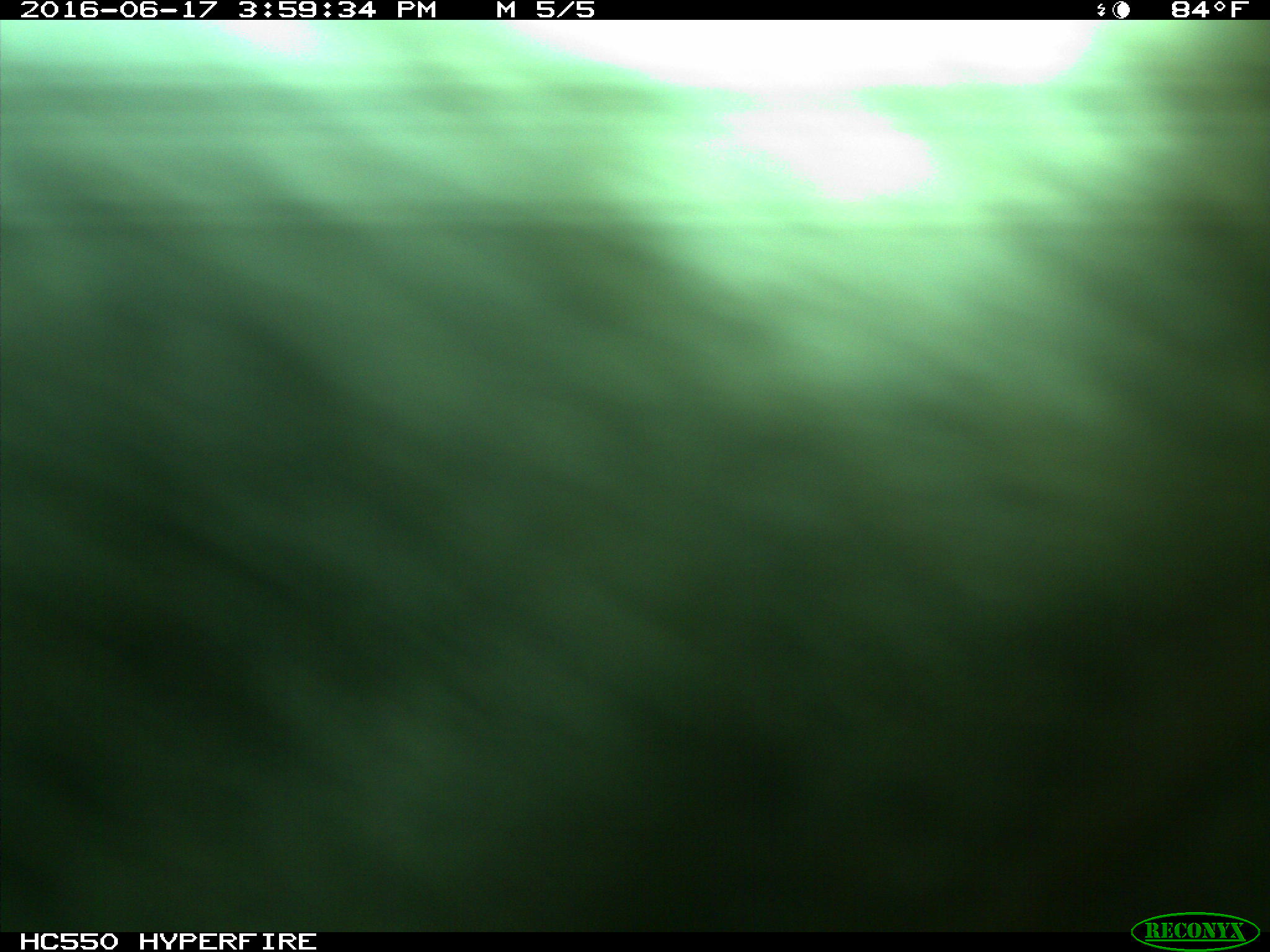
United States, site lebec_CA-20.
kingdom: Animalia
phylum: Chordata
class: Mammalia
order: Artiodactyla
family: Bovidae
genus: Bos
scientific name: Bos taurus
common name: domestic cow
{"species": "Bos taurus (domestic cow)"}